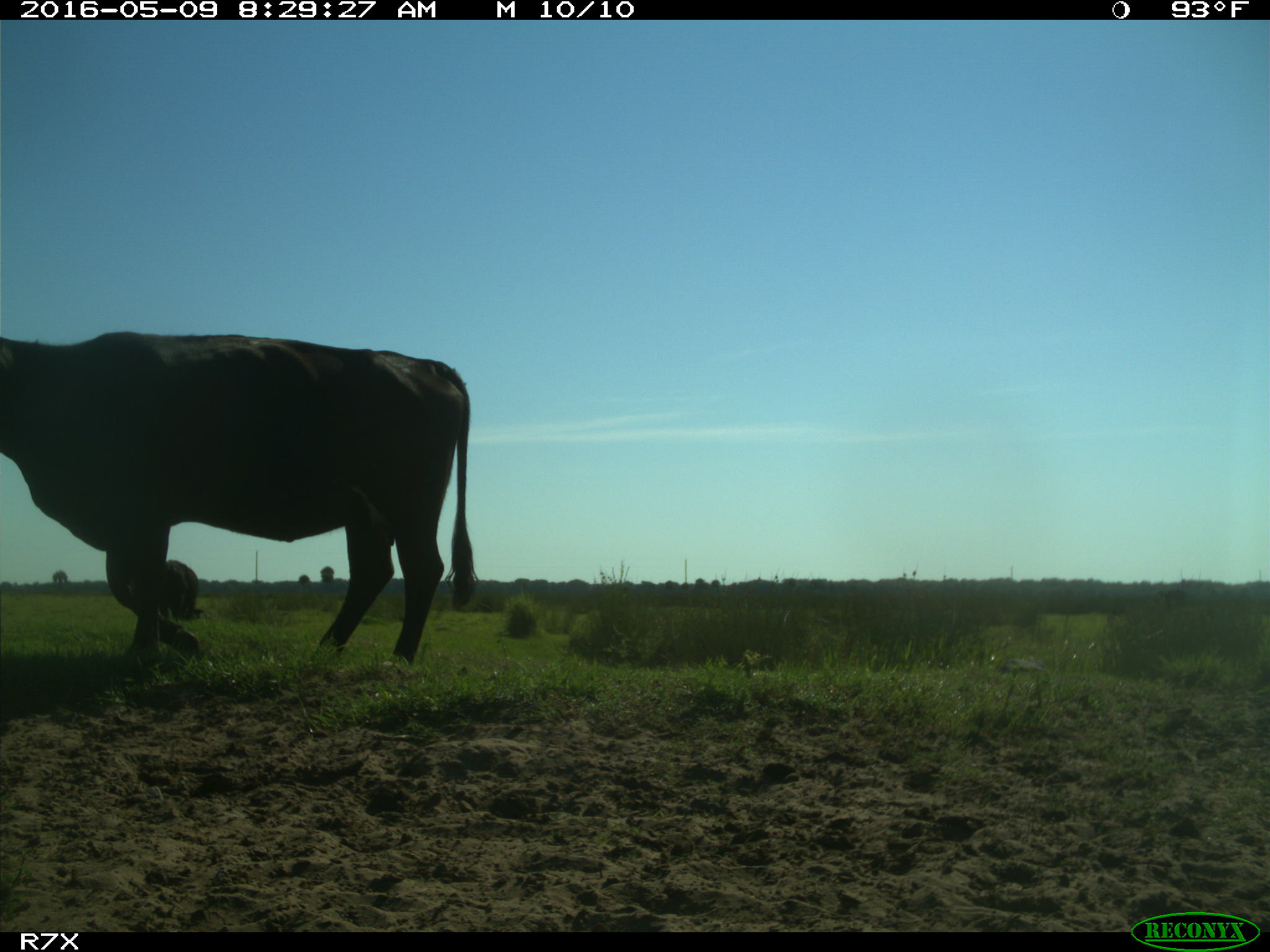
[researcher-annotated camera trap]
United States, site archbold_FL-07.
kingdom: Animalia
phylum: Chordata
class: Mammalia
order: Artiodactyla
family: Bovidae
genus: Bos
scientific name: Bos taurus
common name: domestic cow